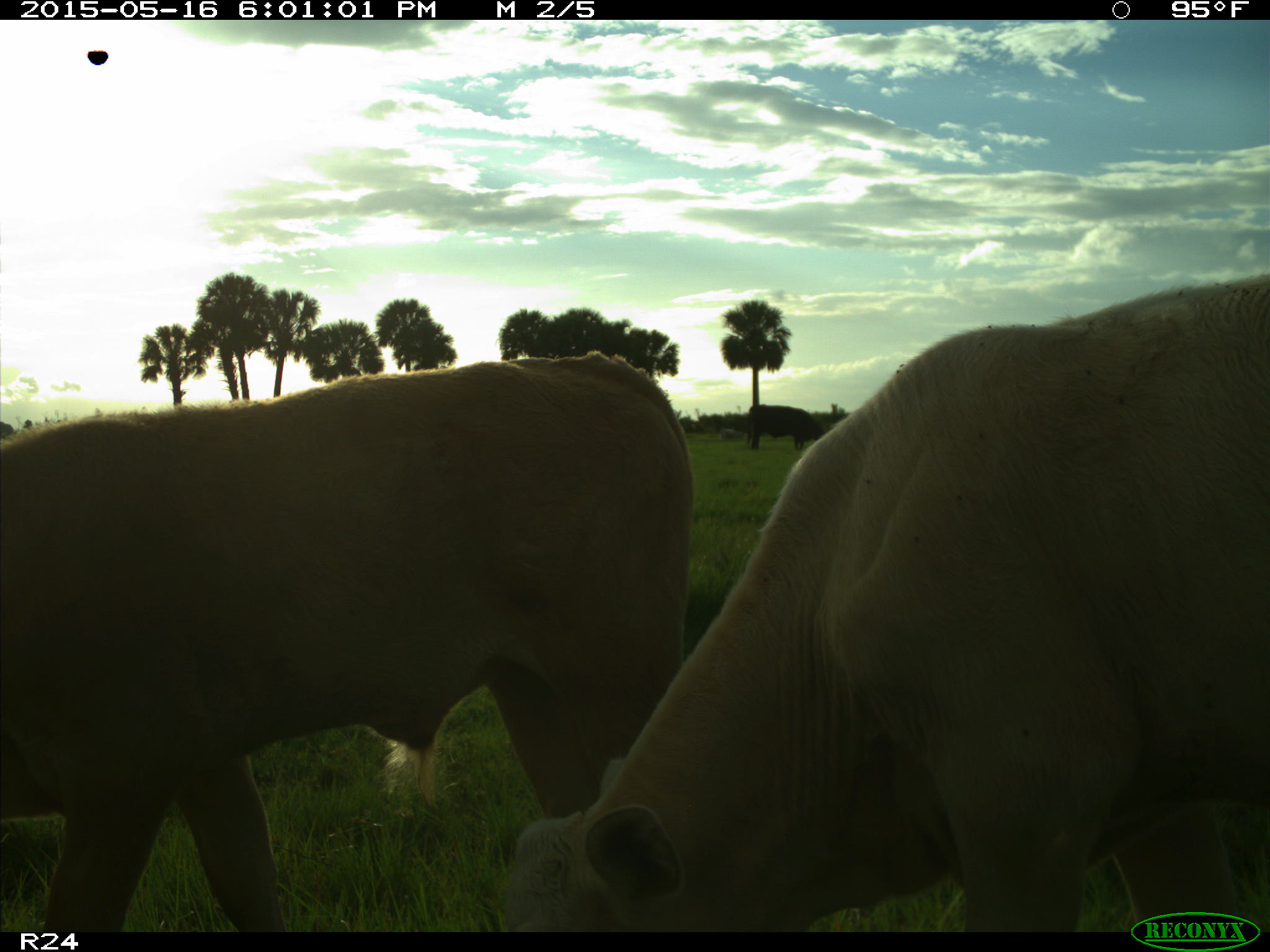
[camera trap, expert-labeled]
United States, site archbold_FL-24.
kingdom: Animalia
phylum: Chordata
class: Mammalia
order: Artiodactyla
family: Bovidae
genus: Bos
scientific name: Bos taurus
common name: domestic cow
Bos taurus (domestic cow).